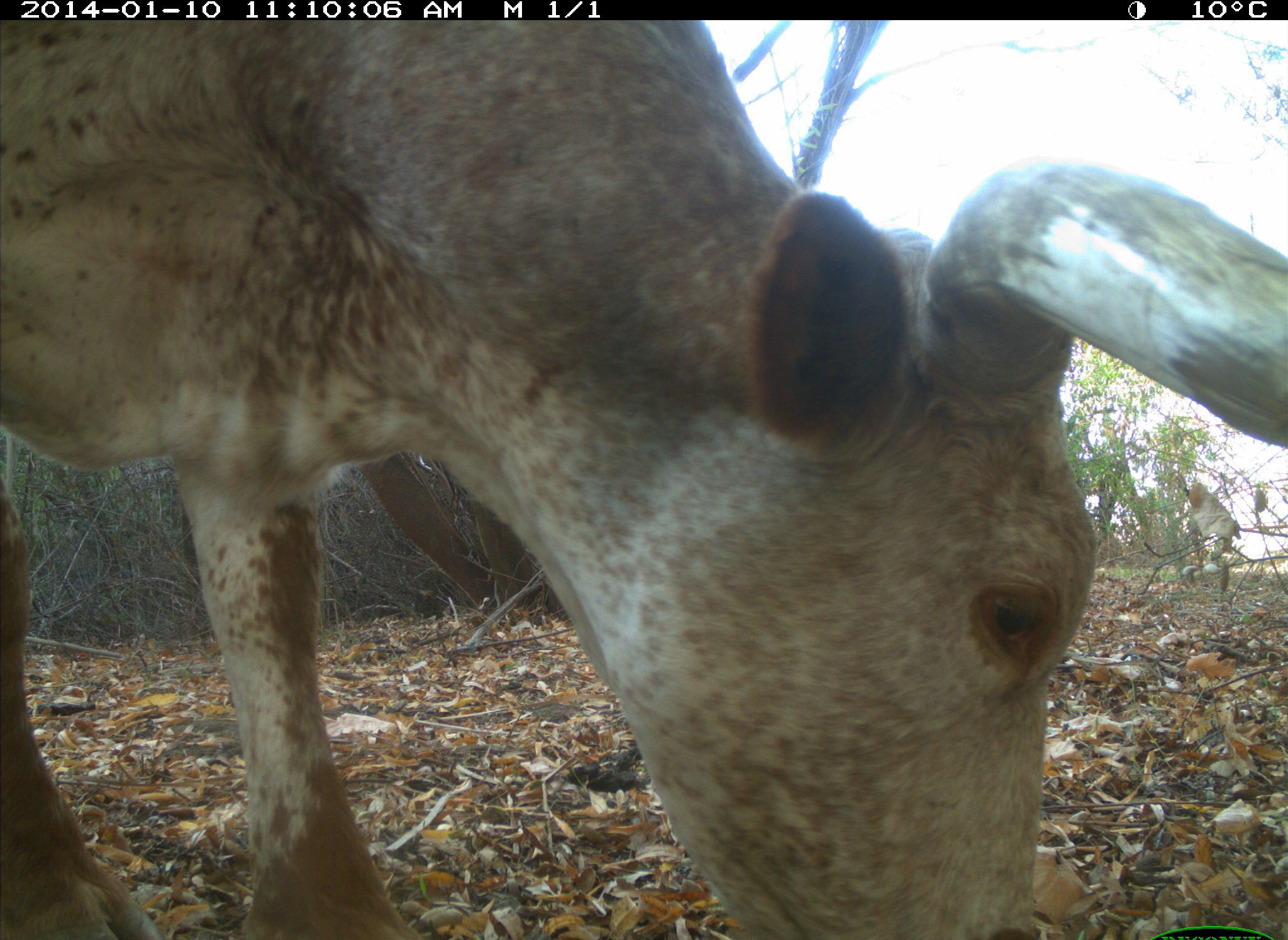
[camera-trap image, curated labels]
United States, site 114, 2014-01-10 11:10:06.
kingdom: Animalia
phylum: Chordata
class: Mammalia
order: Artiodactyla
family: Bovidae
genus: Bos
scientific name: Bos taurus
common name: cow